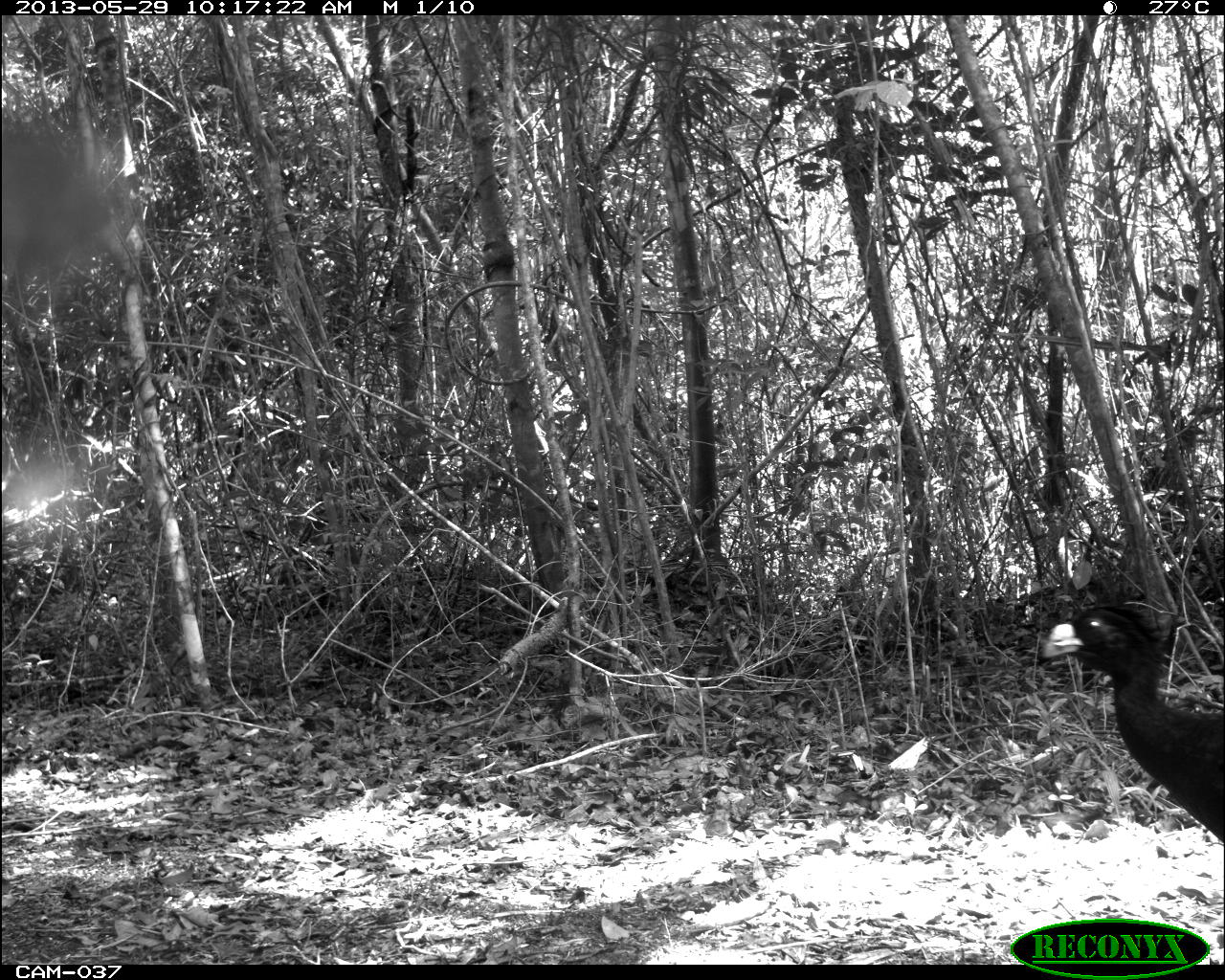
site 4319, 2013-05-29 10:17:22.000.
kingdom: Animalia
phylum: Chordata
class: Aves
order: Galliformes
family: Cracidae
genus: Crax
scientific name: Crax rubra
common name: great curassow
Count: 1.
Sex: male.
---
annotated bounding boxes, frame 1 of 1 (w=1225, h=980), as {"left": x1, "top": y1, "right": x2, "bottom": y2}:
crax rubra: {"left": 1042, "top": 602, "right": 1225, "bottom": 842}